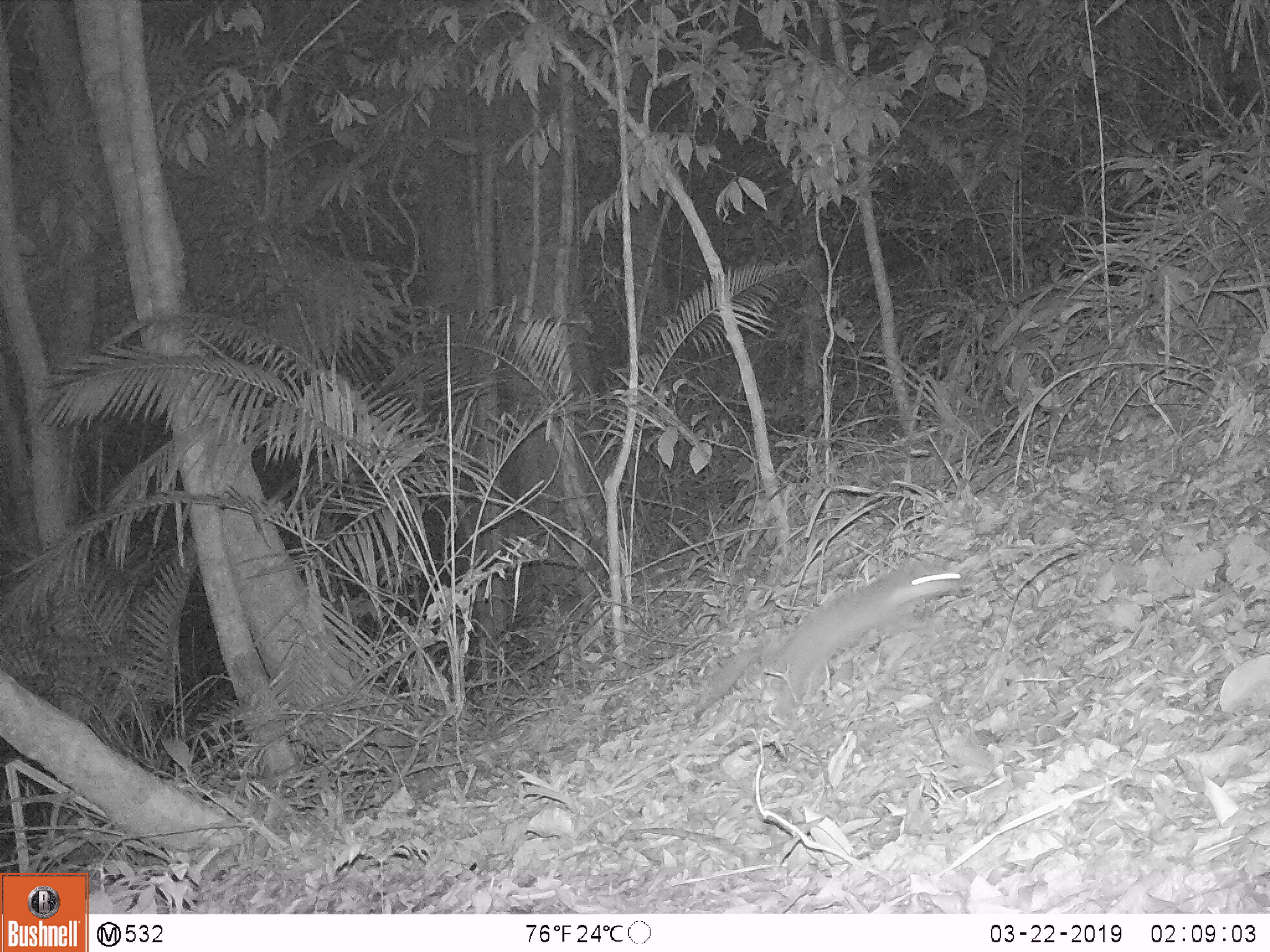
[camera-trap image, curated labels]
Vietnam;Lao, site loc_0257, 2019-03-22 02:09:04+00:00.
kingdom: Animalia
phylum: Chordata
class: Mammalia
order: Carnivora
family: Mustelidae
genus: Melogale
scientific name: Melogale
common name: ferret badger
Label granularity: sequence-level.